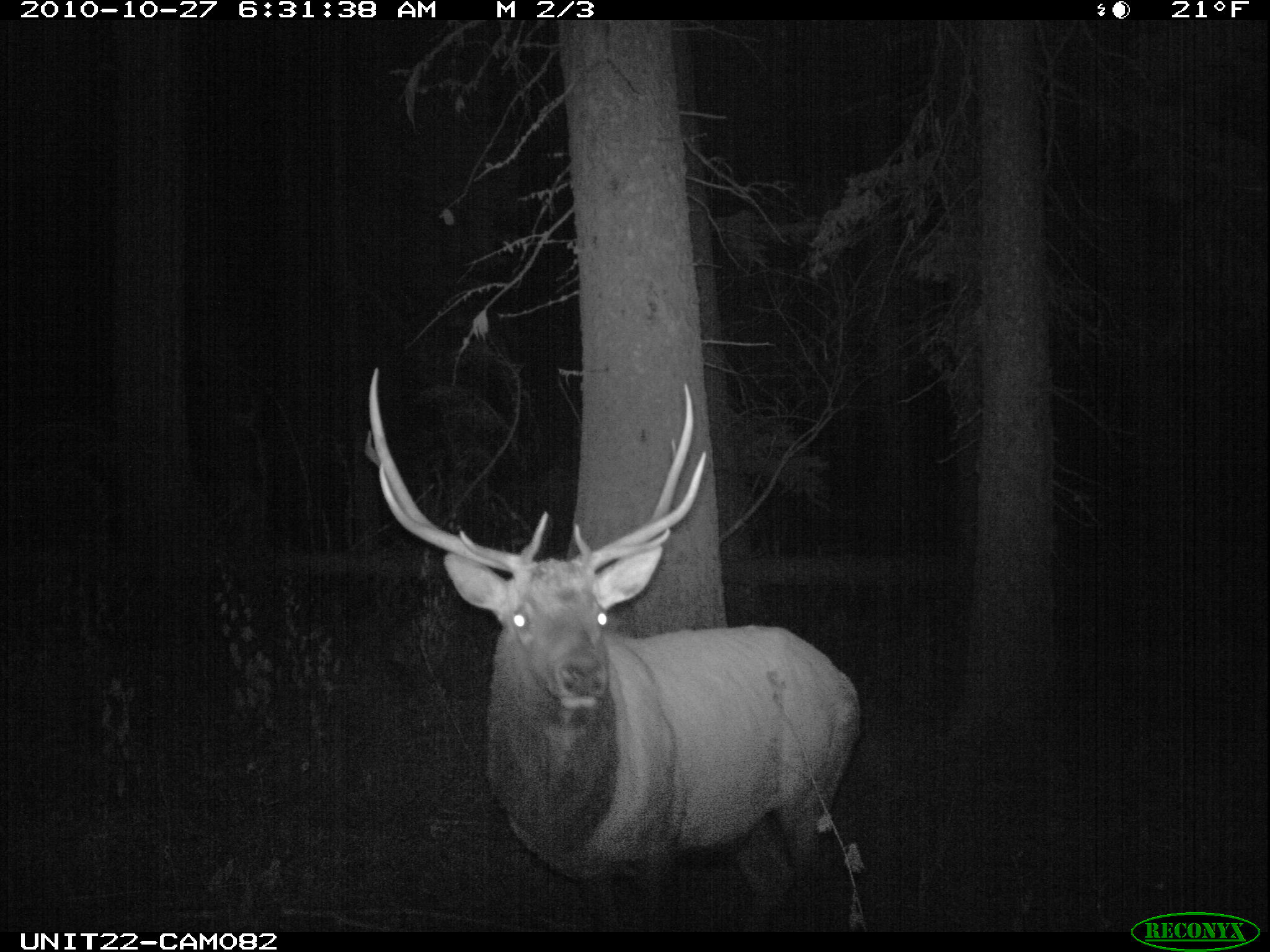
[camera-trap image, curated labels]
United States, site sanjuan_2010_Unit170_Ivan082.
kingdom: Animalia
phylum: Chordata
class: Mammalia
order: Artiodactyla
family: Cervidae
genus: Cervus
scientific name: Cervus elaphus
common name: red deer